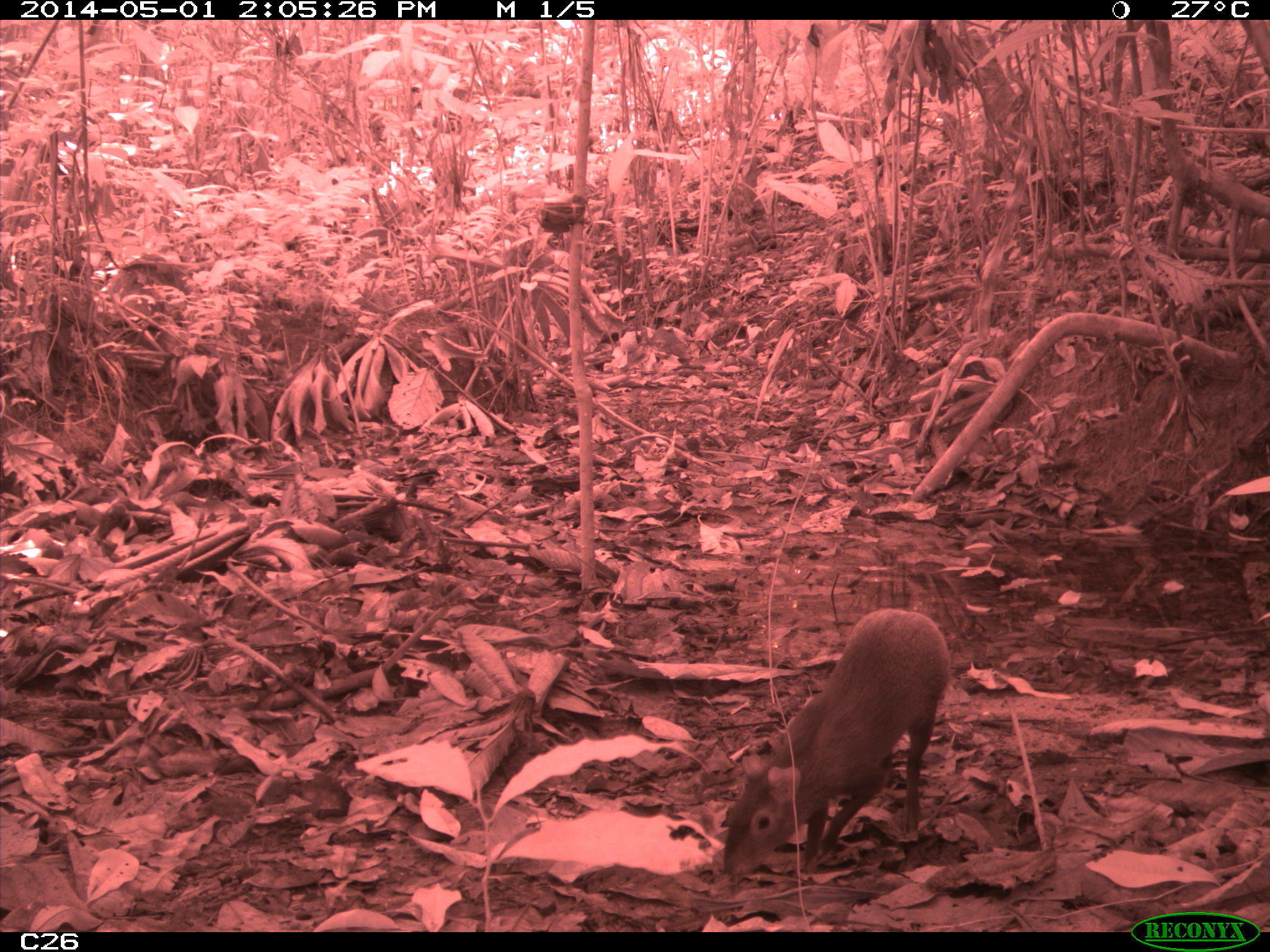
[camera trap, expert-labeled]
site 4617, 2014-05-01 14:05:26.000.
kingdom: Animalia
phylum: Chordata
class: Mammalia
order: Rodentia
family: Dasyproctidae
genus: Dasyprocta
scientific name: Dasyprocta leporina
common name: red-rumped agouti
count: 1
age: adult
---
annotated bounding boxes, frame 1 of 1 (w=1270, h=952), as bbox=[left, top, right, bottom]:
dasyprocta leporina: bbox=[724, 607, 952, 878]